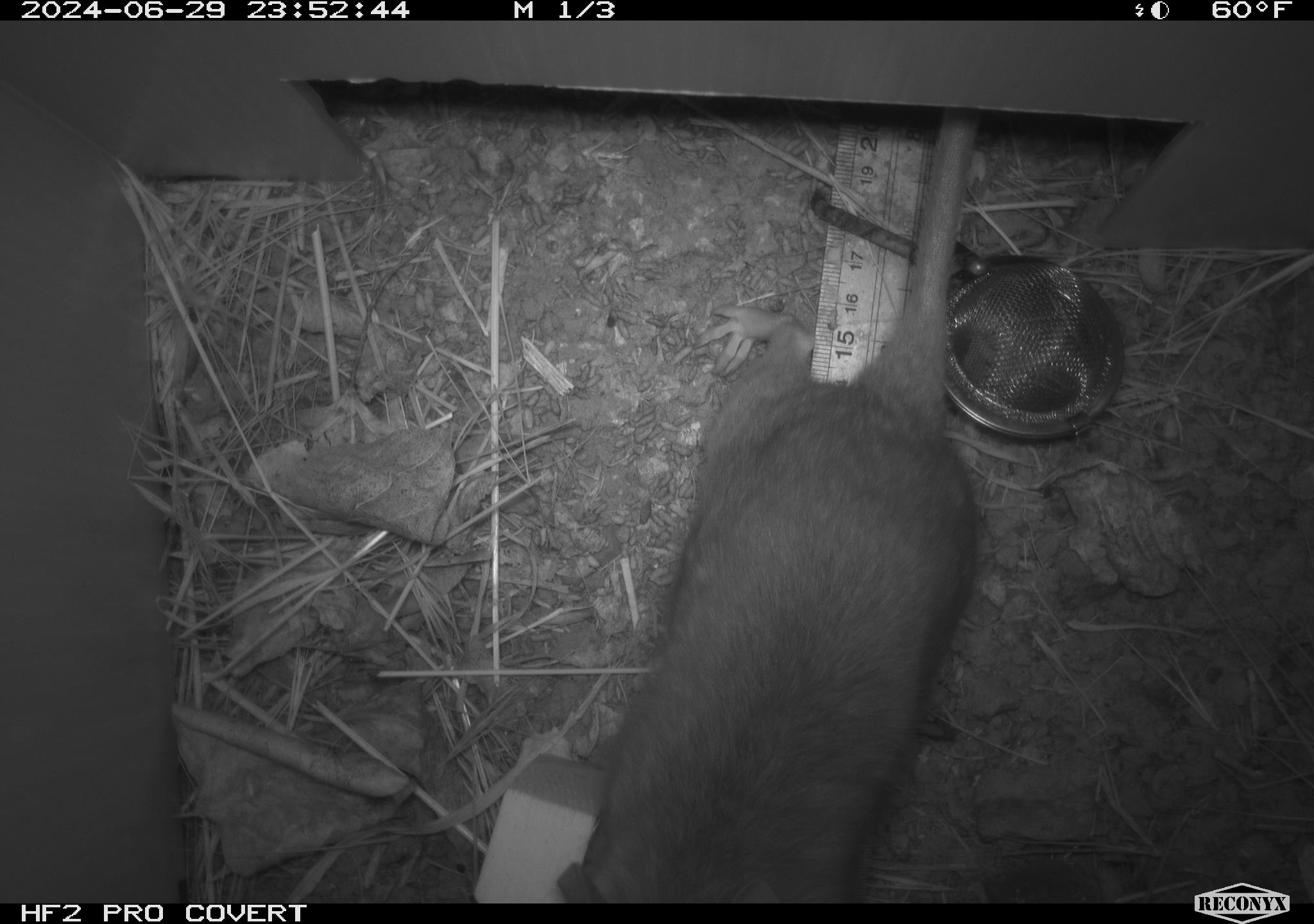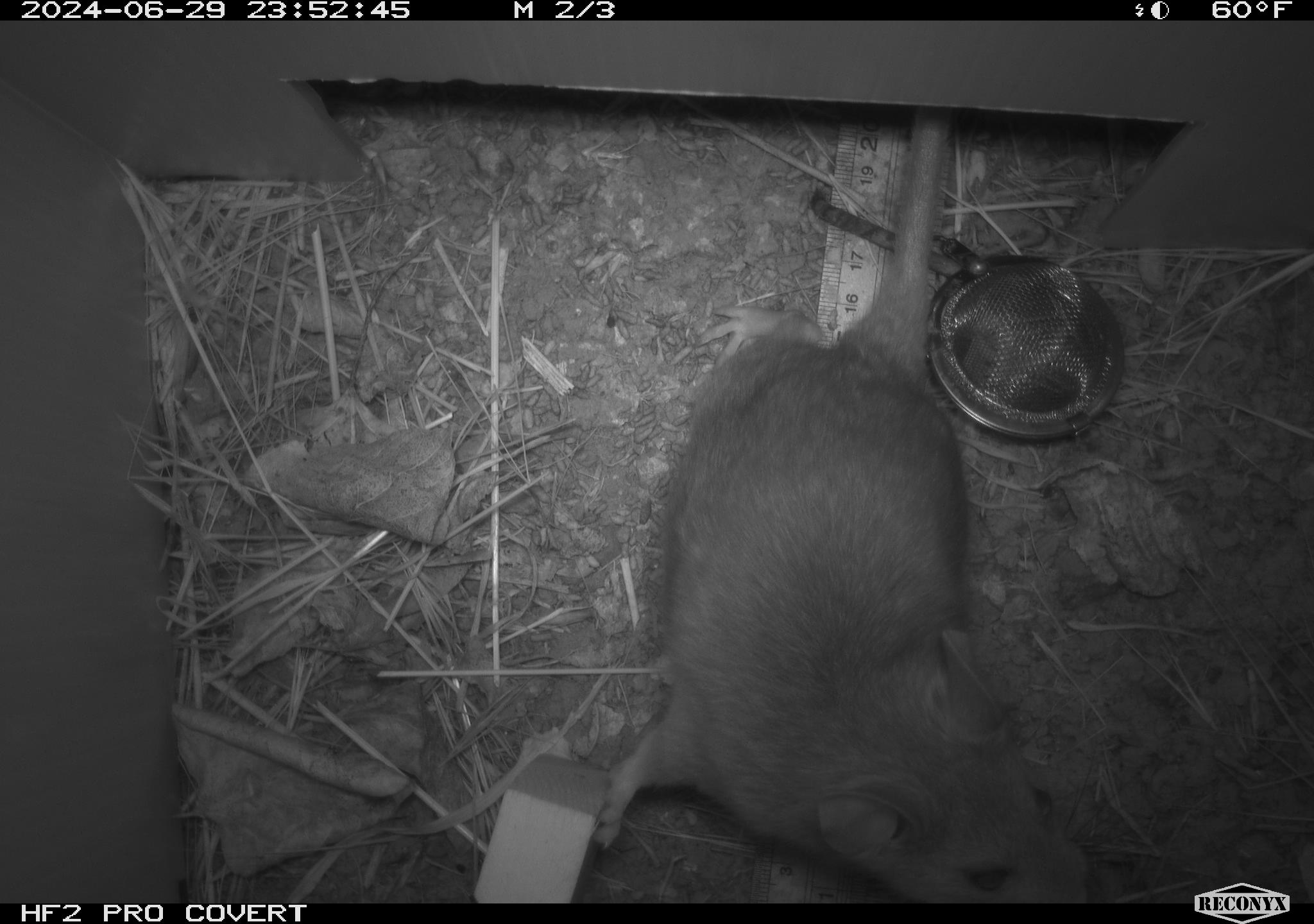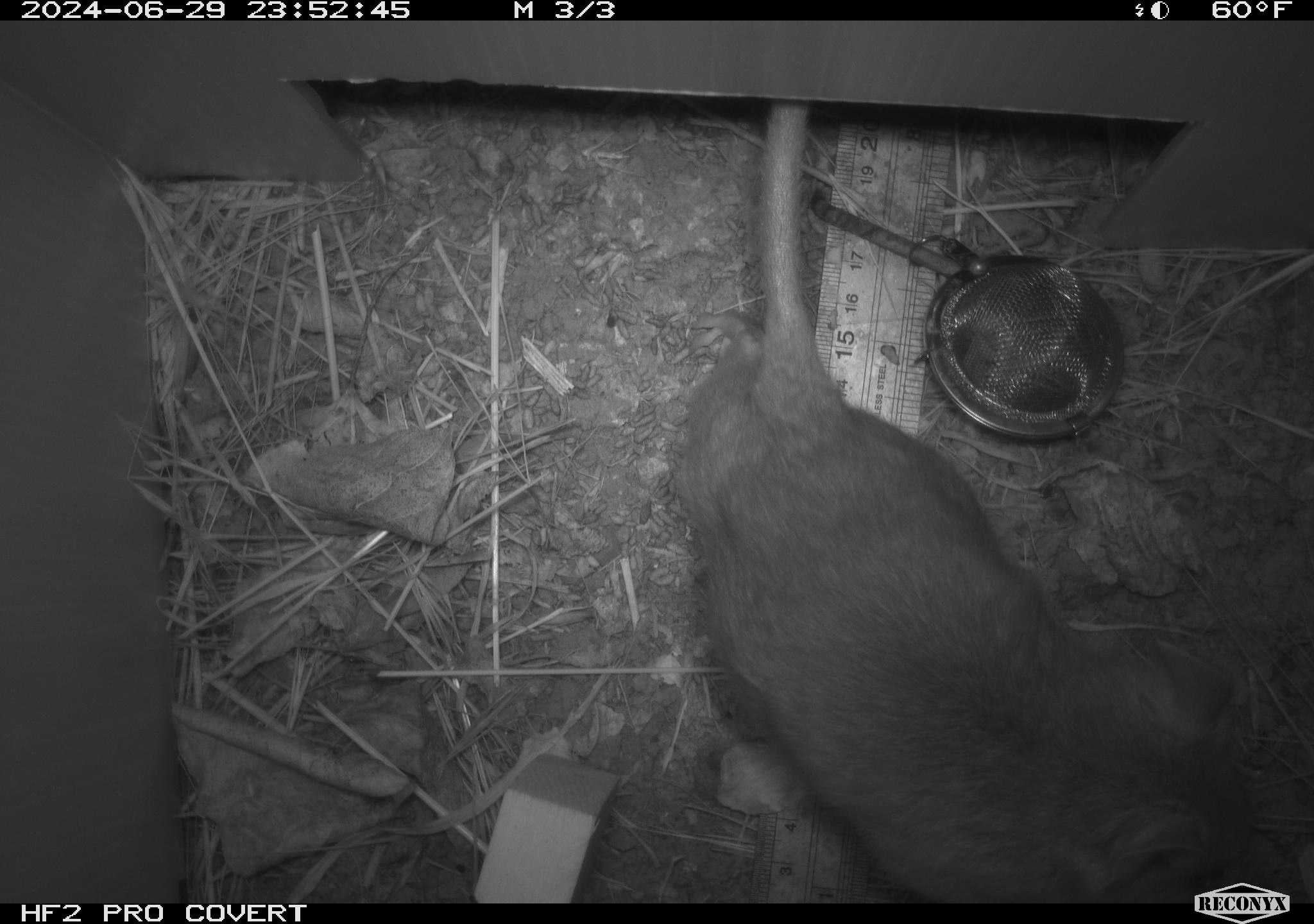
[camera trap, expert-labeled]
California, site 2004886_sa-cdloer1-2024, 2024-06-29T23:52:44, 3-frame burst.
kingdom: Animalia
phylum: Chordata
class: Mammalia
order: Rodentia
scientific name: Rodentia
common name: woodrat or rat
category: woodrat or rat species